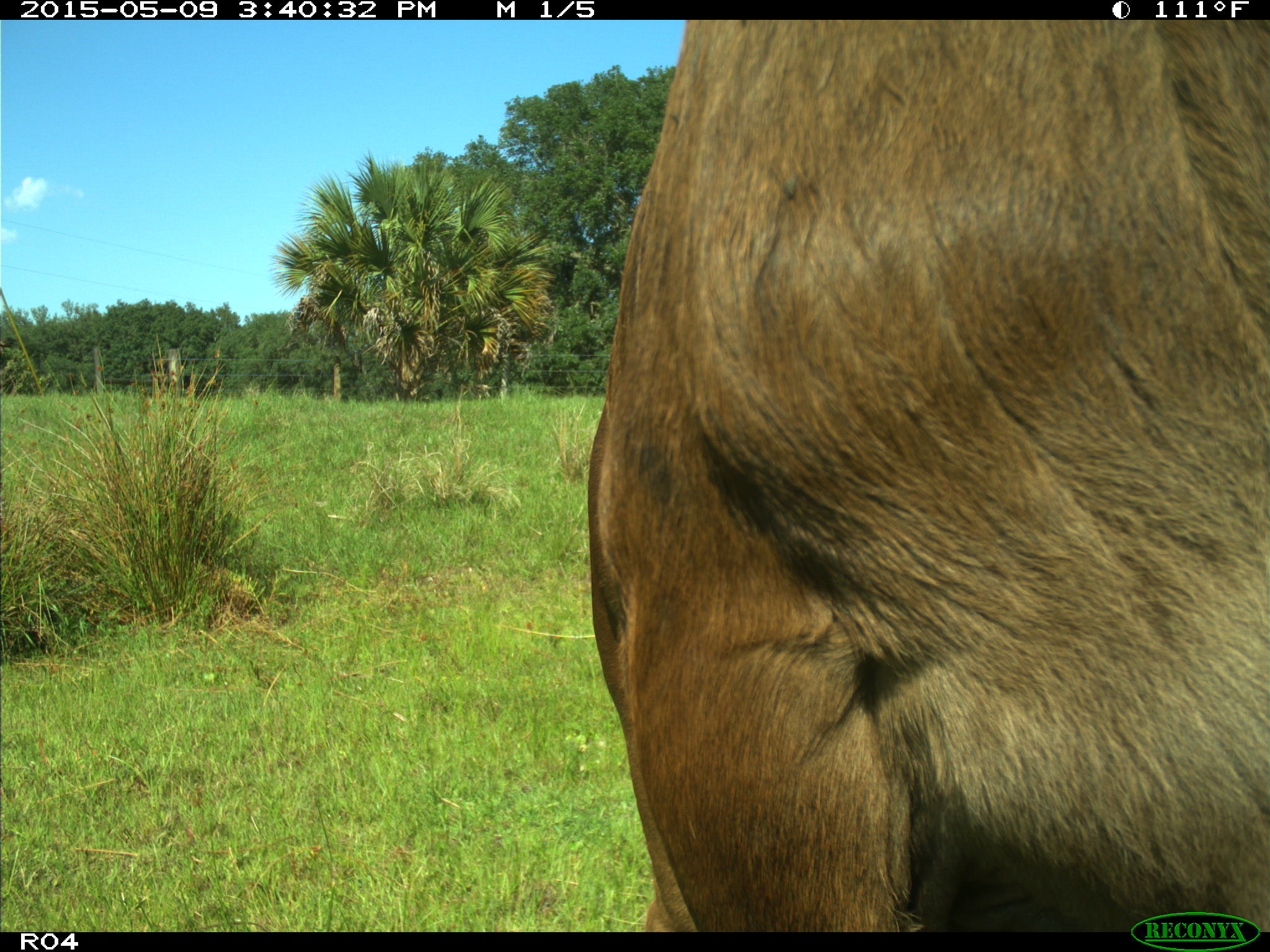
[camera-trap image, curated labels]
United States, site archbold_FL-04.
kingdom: Animalia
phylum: Chordata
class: Mammalia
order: Artiodactyla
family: Bovidae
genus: Bos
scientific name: Bos taurus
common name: domestic cow